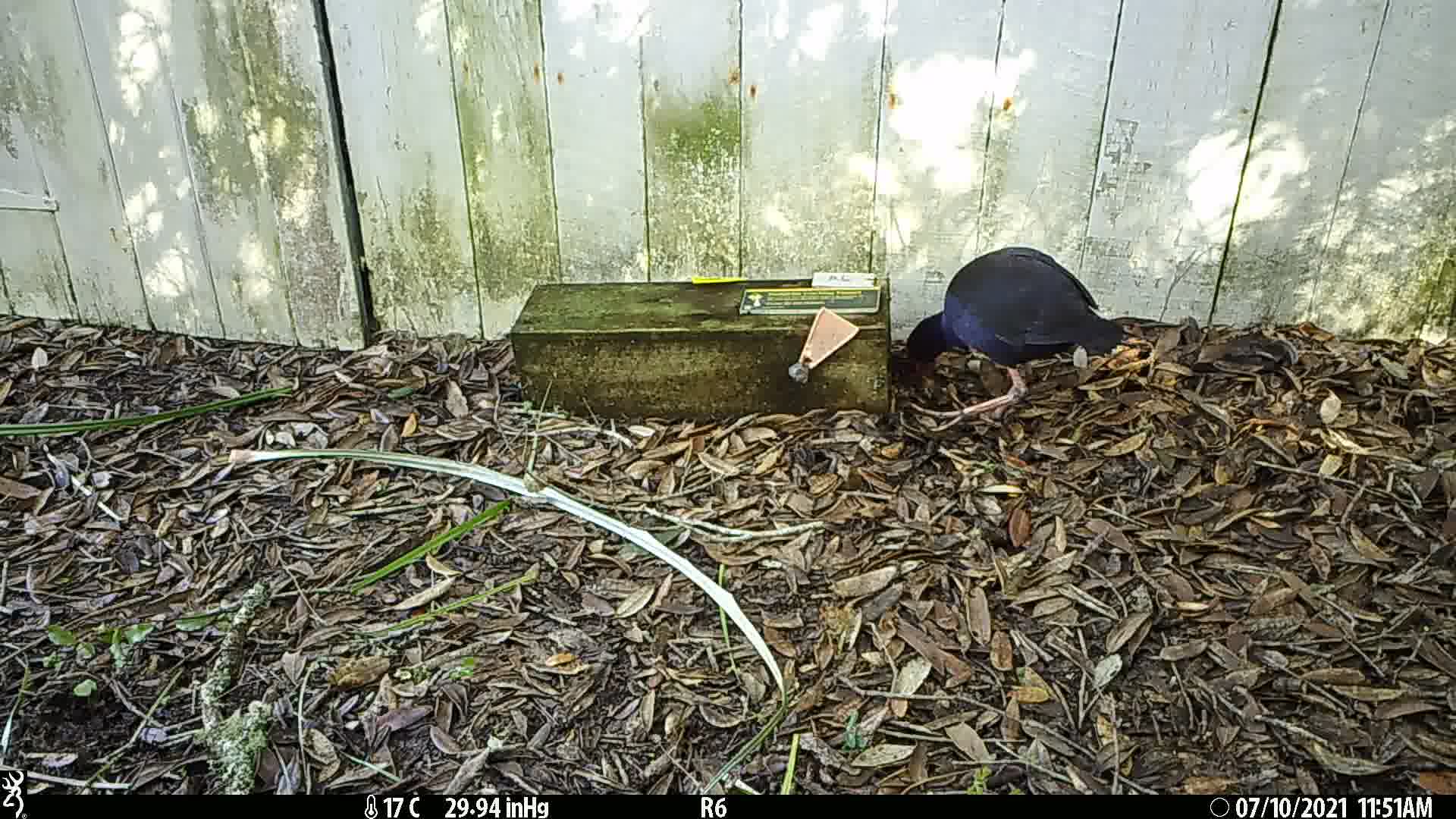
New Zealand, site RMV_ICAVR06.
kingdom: Animalia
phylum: Chordata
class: Aves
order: Gruiformes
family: Rallidae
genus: Porphyrio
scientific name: Porphyrio melanotus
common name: australasian swamphen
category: pukeko